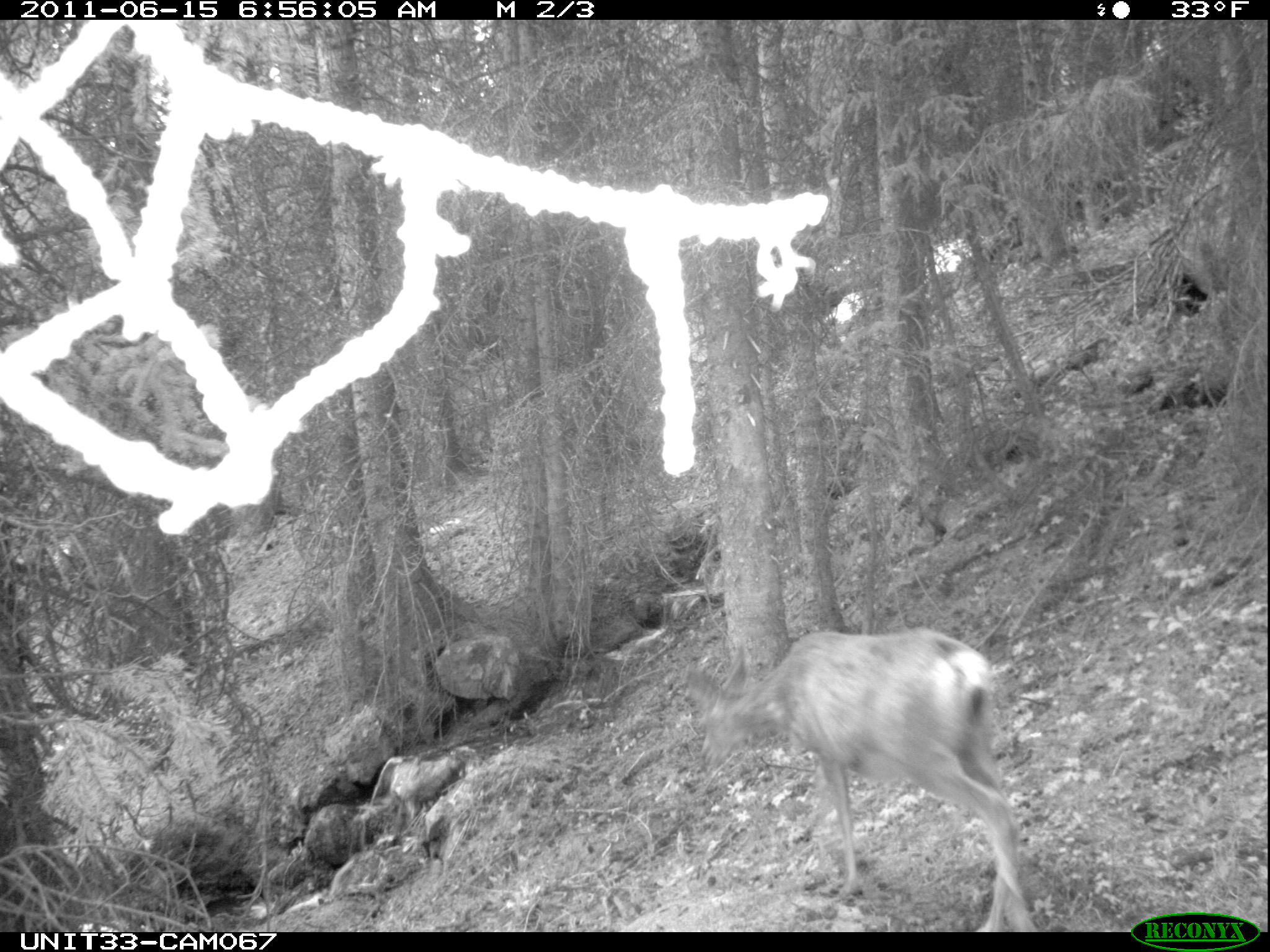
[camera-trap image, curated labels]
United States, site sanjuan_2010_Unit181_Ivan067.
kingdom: Animalia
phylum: Chordata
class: Mammalia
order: Artiodactyla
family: Cervidae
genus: Odocoileus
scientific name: Odocoileus hemionus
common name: mule deer